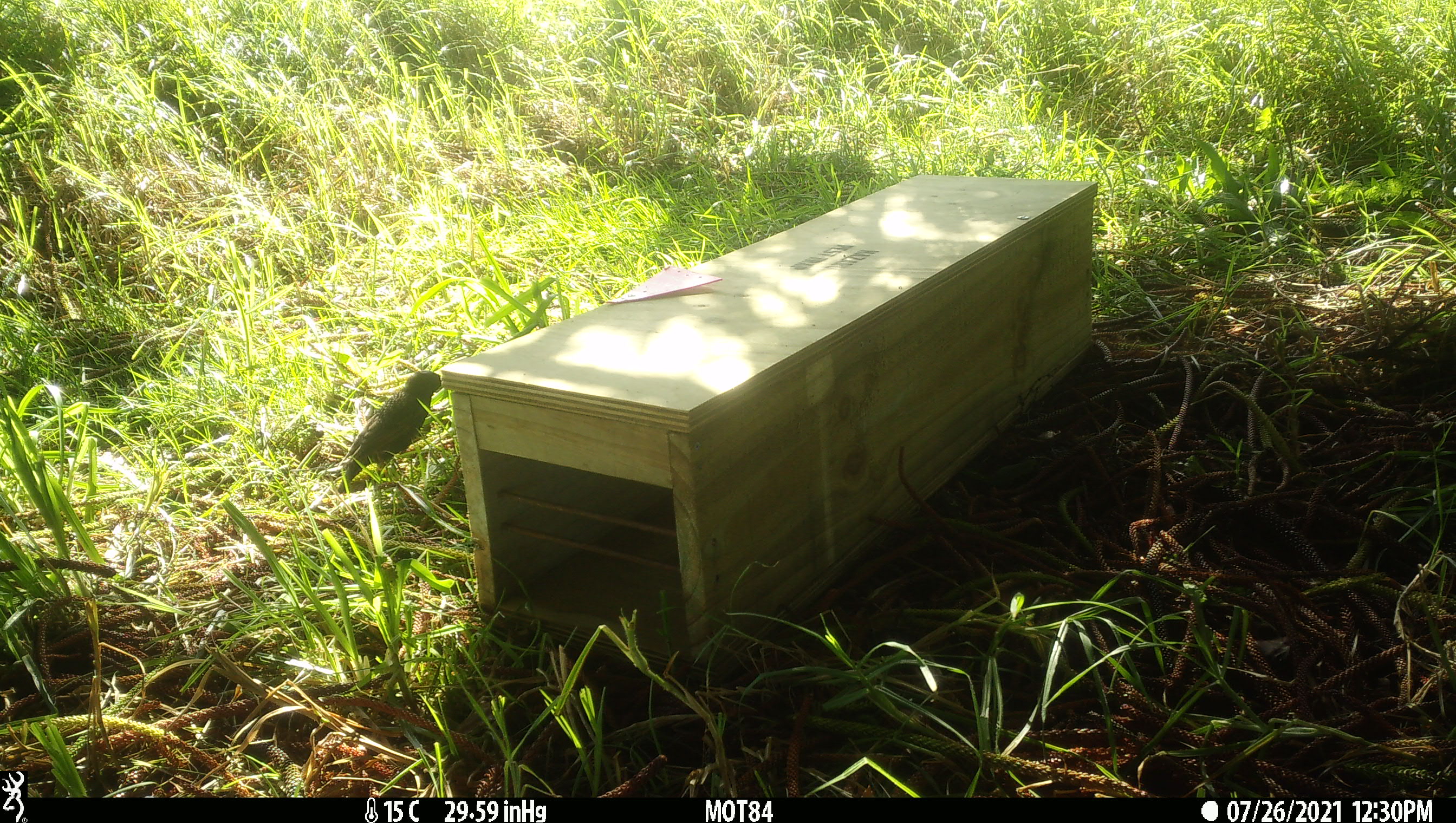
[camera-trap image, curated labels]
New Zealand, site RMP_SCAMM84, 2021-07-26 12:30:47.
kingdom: Animalia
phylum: Chordata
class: Aves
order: Passeriformes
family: Sturnidae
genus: Sturnus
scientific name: Sturnus vulgaris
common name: european starling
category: starling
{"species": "starling (european starling) (Sturnus vulgaris)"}